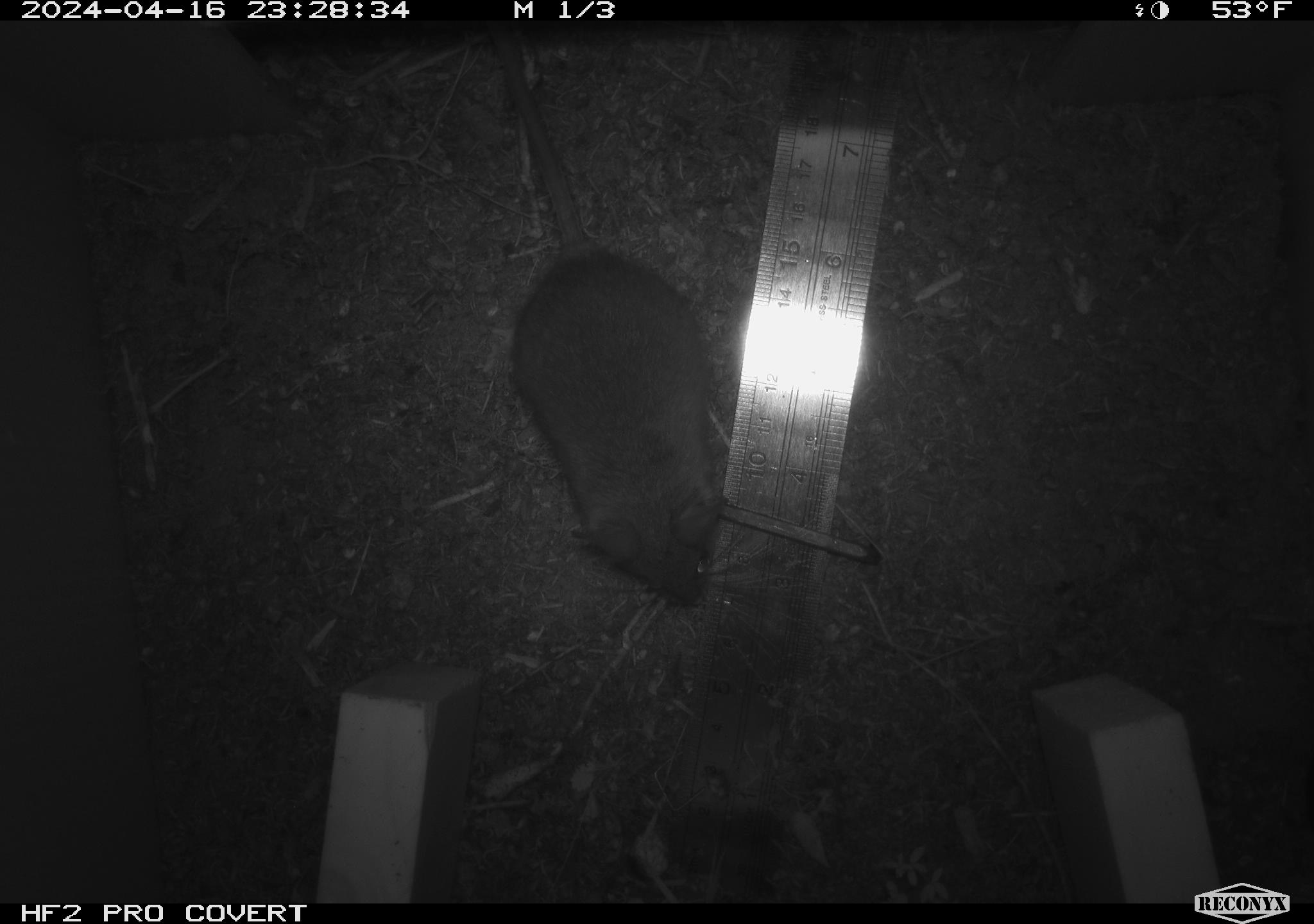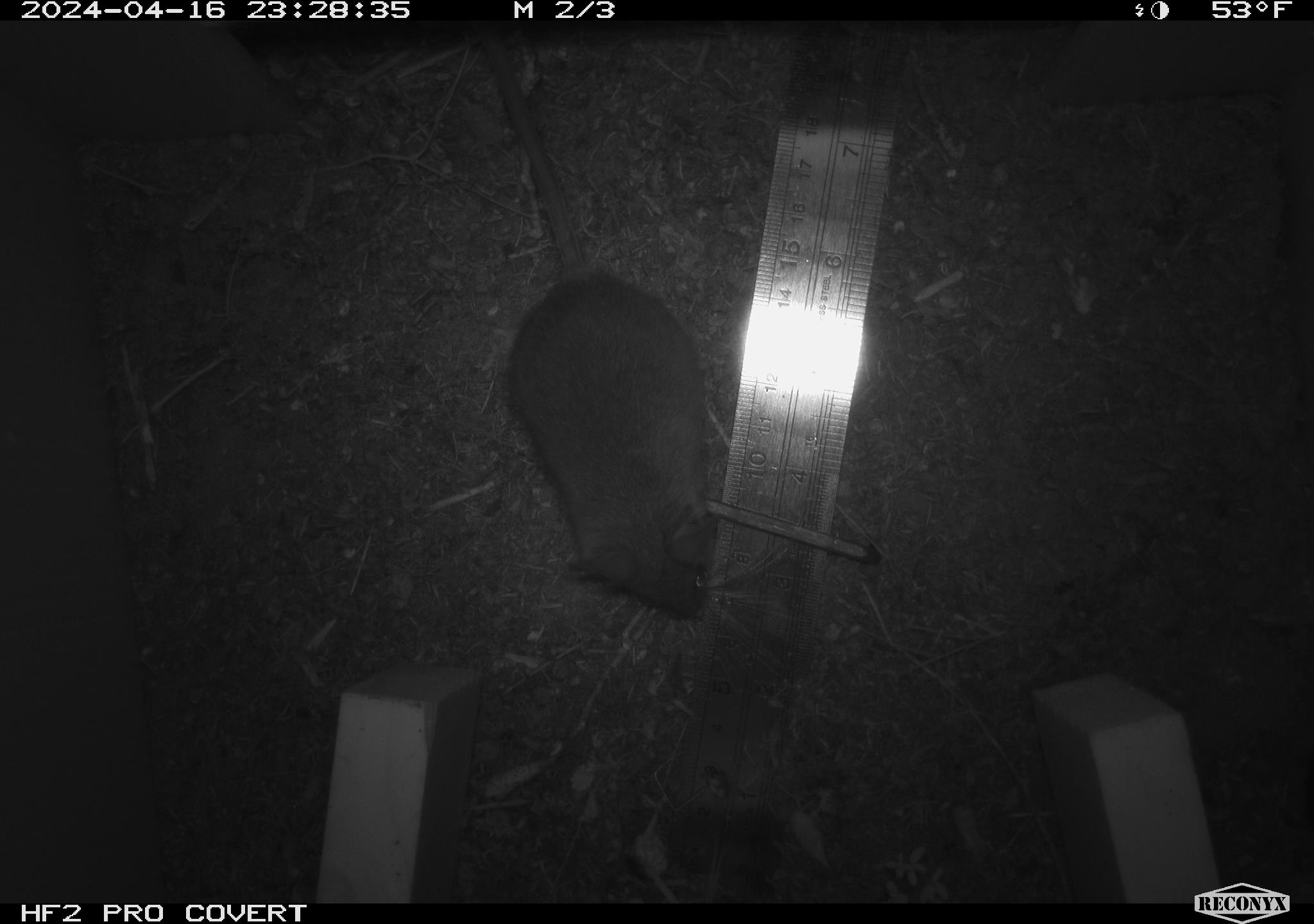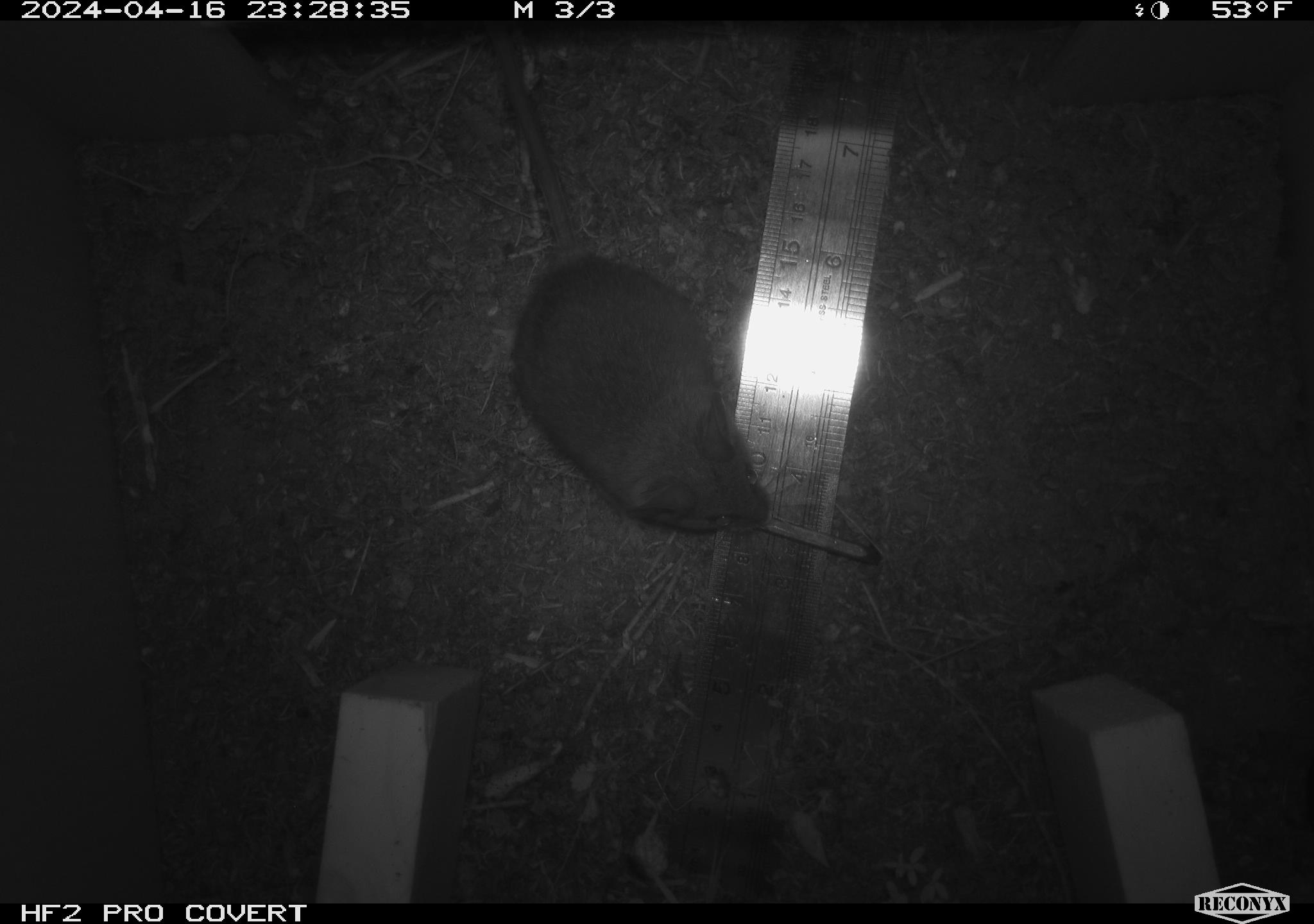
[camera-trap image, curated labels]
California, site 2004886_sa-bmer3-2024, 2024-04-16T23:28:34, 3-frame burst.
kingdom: Animalia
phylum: Chordata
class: Mammalia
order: Rodentia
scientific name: Rodentia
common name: woodrat or rat or mouse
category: woodrat or rat or mouse species